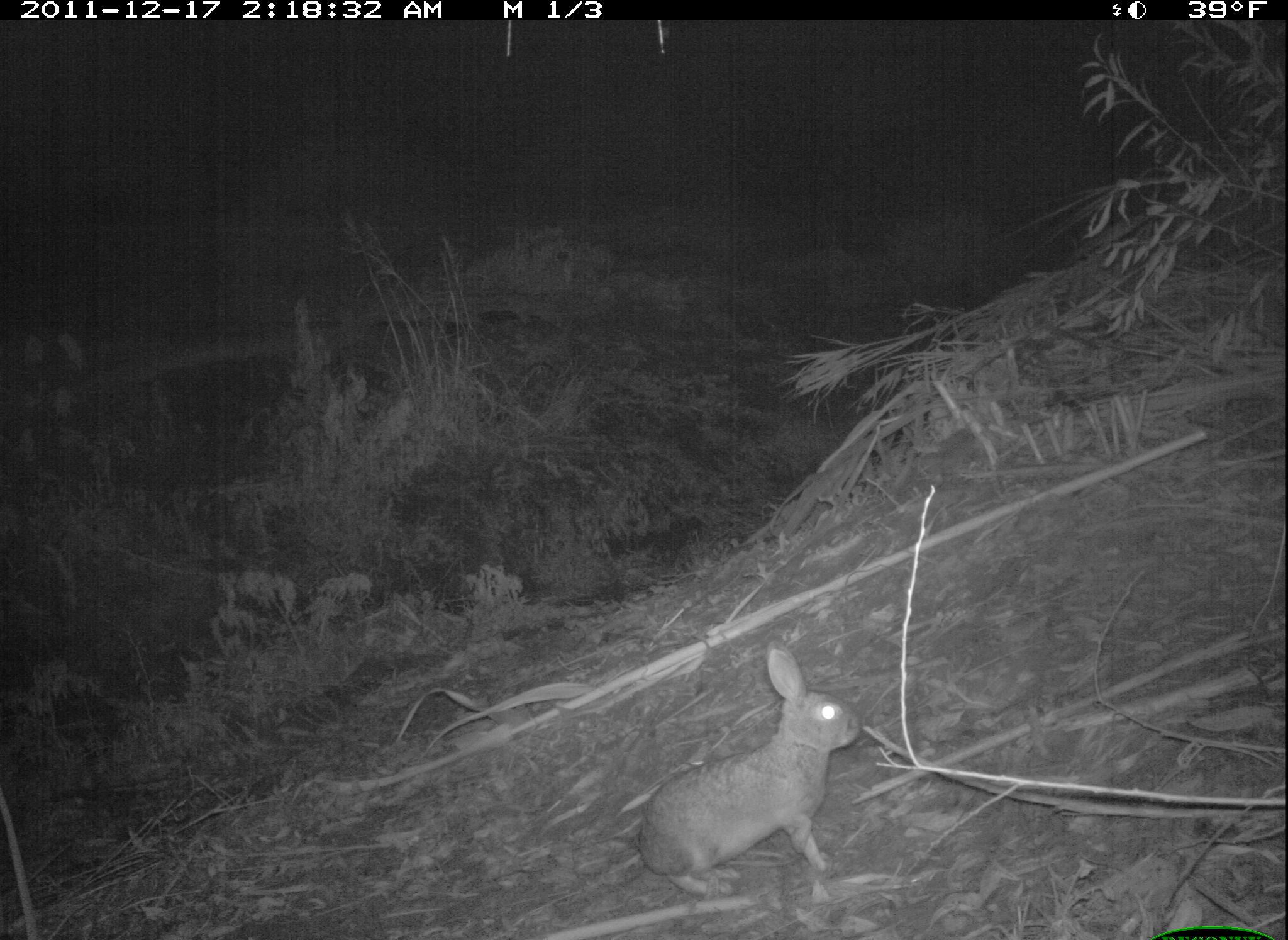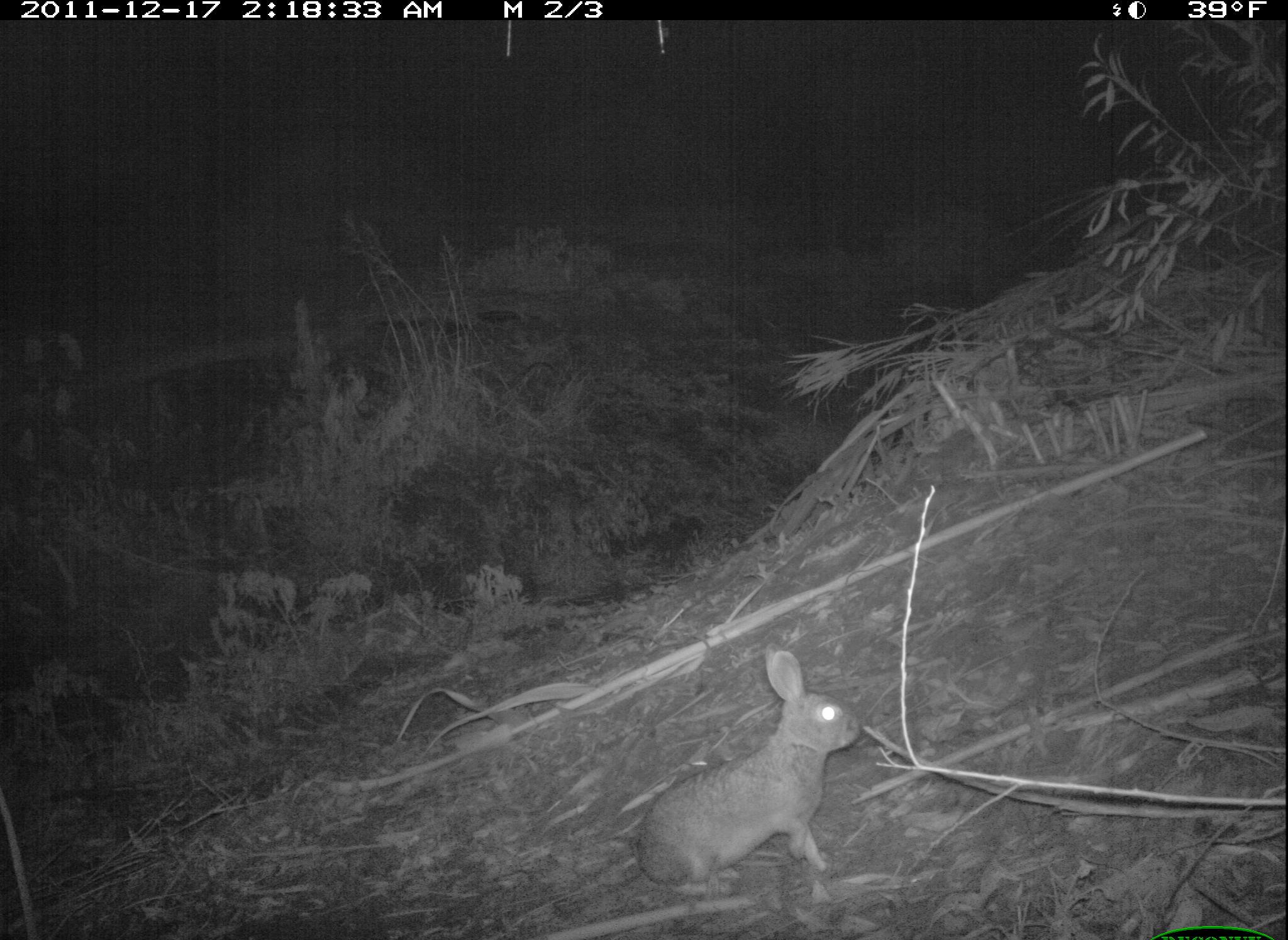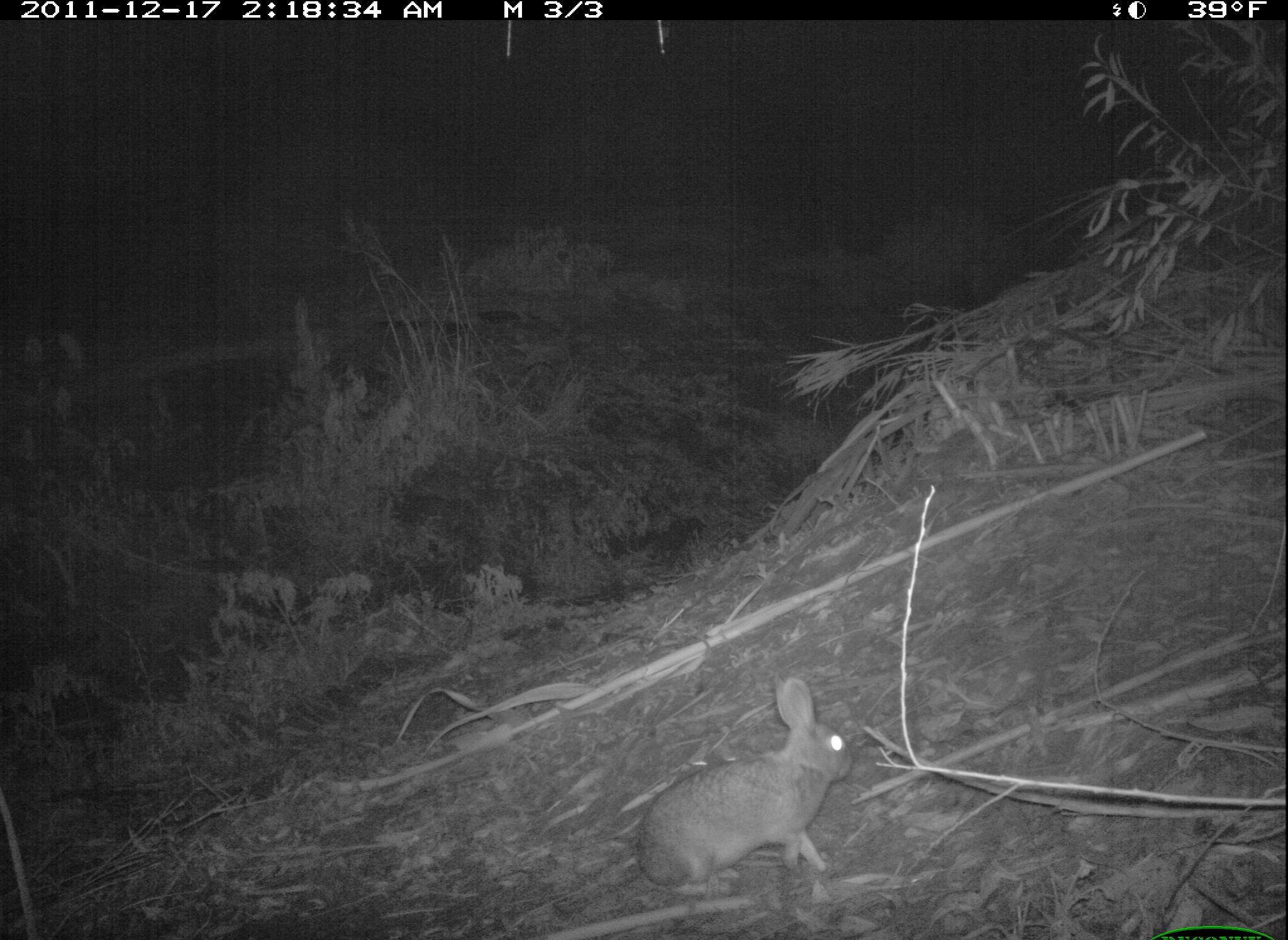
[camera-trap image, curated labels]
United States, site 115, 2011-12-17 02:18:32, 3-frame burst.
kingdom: Animalia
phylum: Chordata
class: Mammalia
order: Lagomorpha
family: Leporidae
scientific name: Leporidae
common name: rabbits and hares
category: rabbit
Rabbit (rabbits and hares) (Leporidae).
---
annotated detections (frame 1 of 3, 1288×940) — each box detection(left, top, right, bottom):
rabbit: detection(624, 633, 883, 910)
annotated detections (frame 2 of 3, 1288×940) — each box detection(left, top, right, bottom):
rabbit: detection(628, 636, 869, 902)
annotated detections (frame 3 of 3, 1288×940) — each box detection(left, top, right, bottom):
rabbit: detection(620, 664, 866, 903)